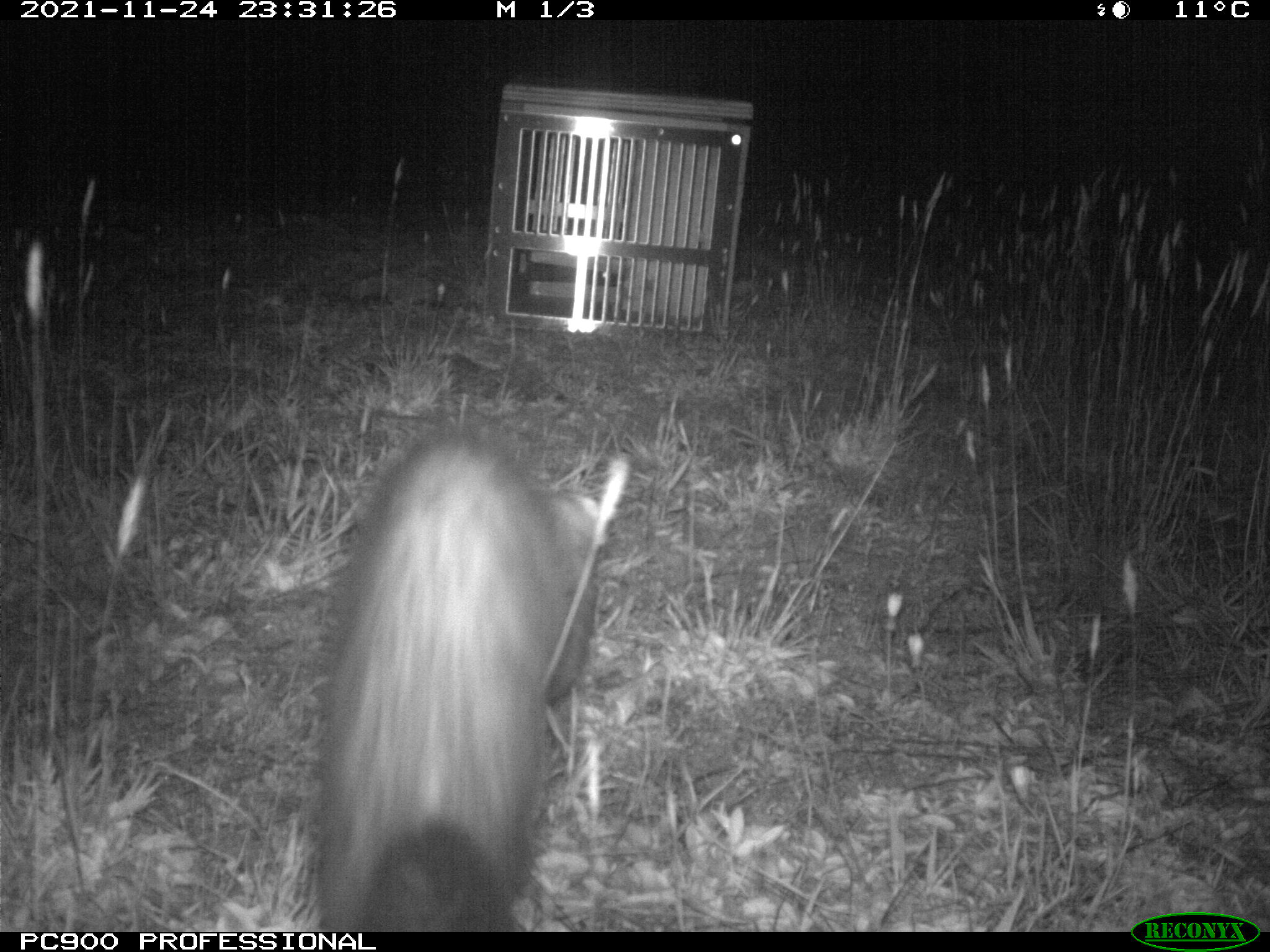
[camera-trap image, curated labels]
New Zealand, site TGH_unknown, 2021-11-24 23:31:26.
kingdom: Animalia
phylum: Chordata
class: Mammalia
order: Carnivora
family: Mustelidae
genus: Mustela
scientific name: Mustela furo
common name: ferret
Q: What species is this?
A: Ferret (Mustela furo).